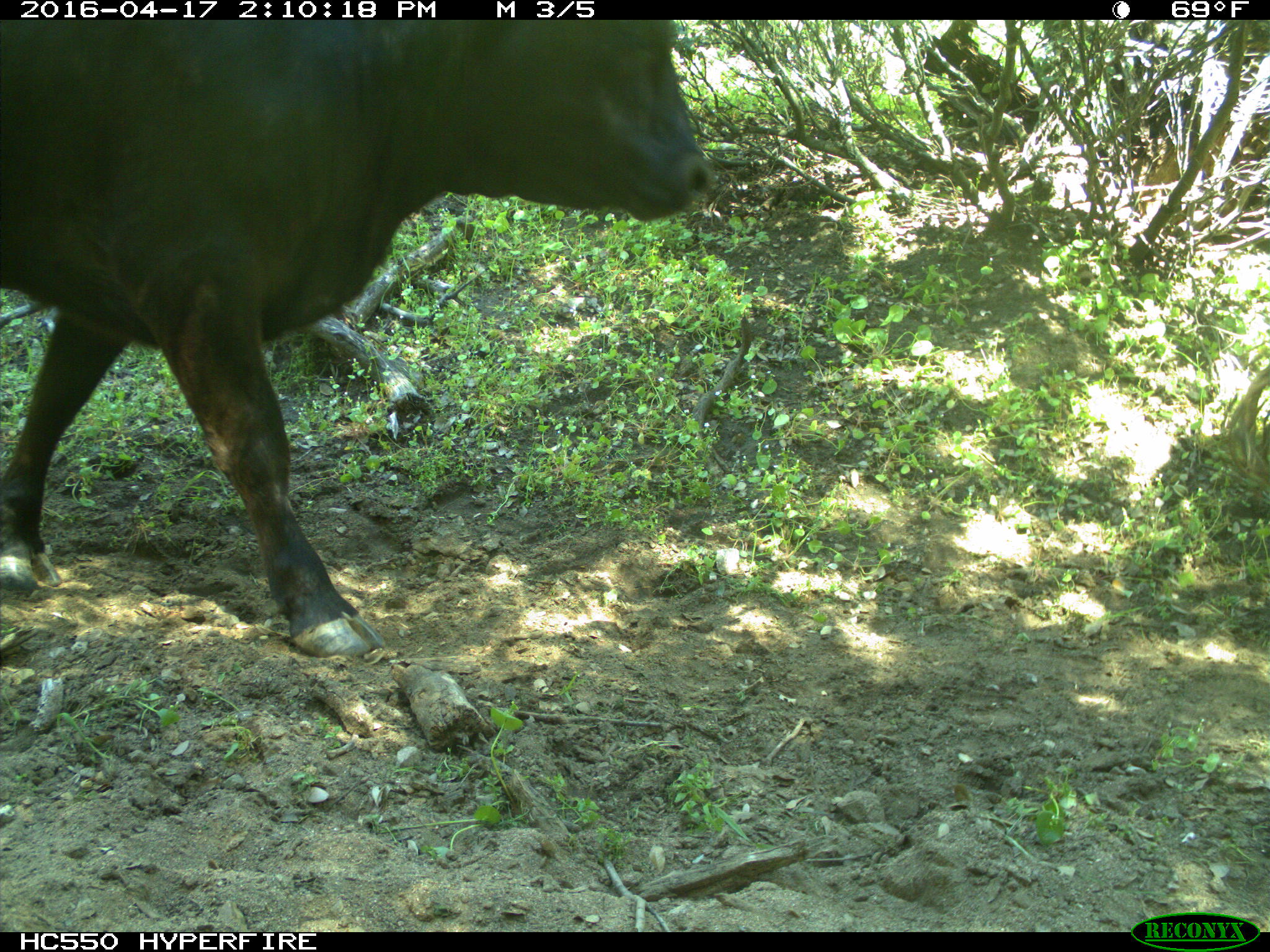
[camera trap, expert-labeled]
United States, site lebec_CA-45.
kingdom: Animalia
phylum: Chordata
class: Mammalia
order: Artiodactyla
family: Bovidae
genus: Bos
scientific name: Bos taurus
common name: domestic cow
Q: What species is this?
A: Bos taurus (domestic cow).